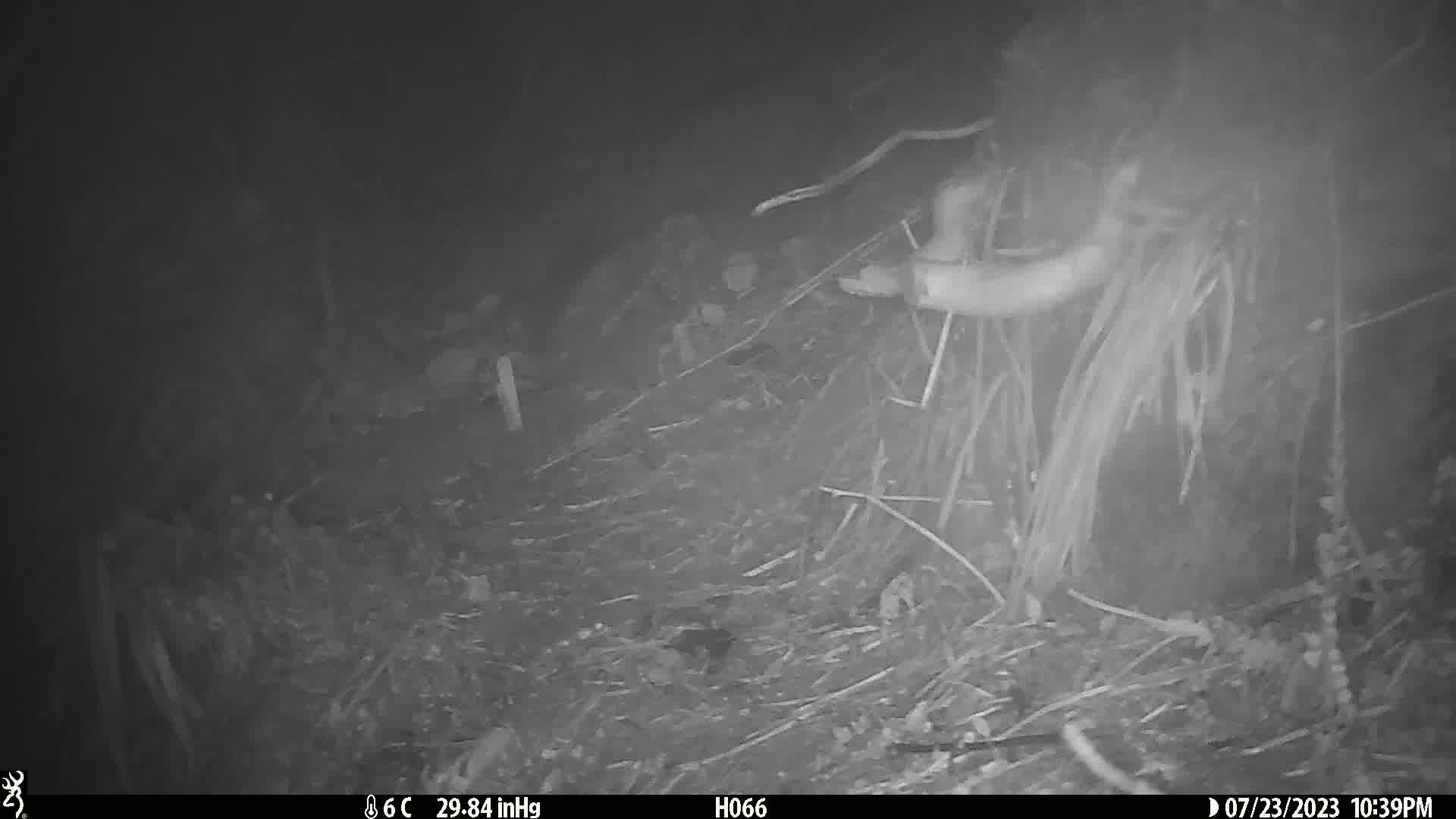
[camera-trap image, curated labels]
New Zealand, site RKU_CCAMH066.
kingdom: Animalia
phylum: Chordata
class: Mammalia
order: Diprotodontia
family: Phalangeridae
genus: Trichosurus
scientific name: Trichosurus vulpecula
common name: common brushtail possum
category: possum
Possum (common brushtail possum) (Trichosurus vulpecula).